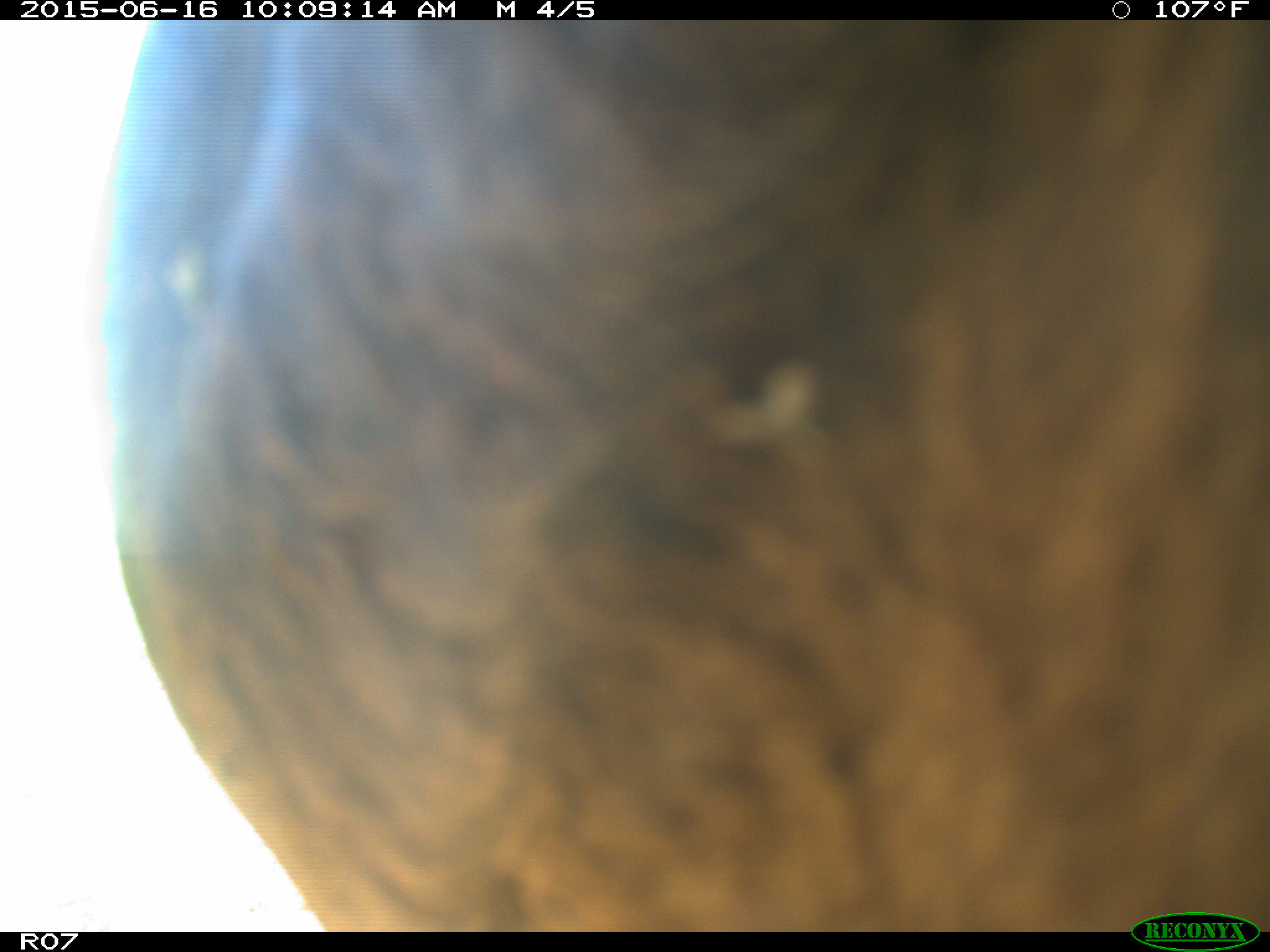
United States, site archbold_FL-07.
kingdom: Animalia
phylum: Chordata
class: Mammalia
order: Artiodactyla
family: Bovidae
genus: Bos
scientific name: Bos taurus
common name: domestic cow